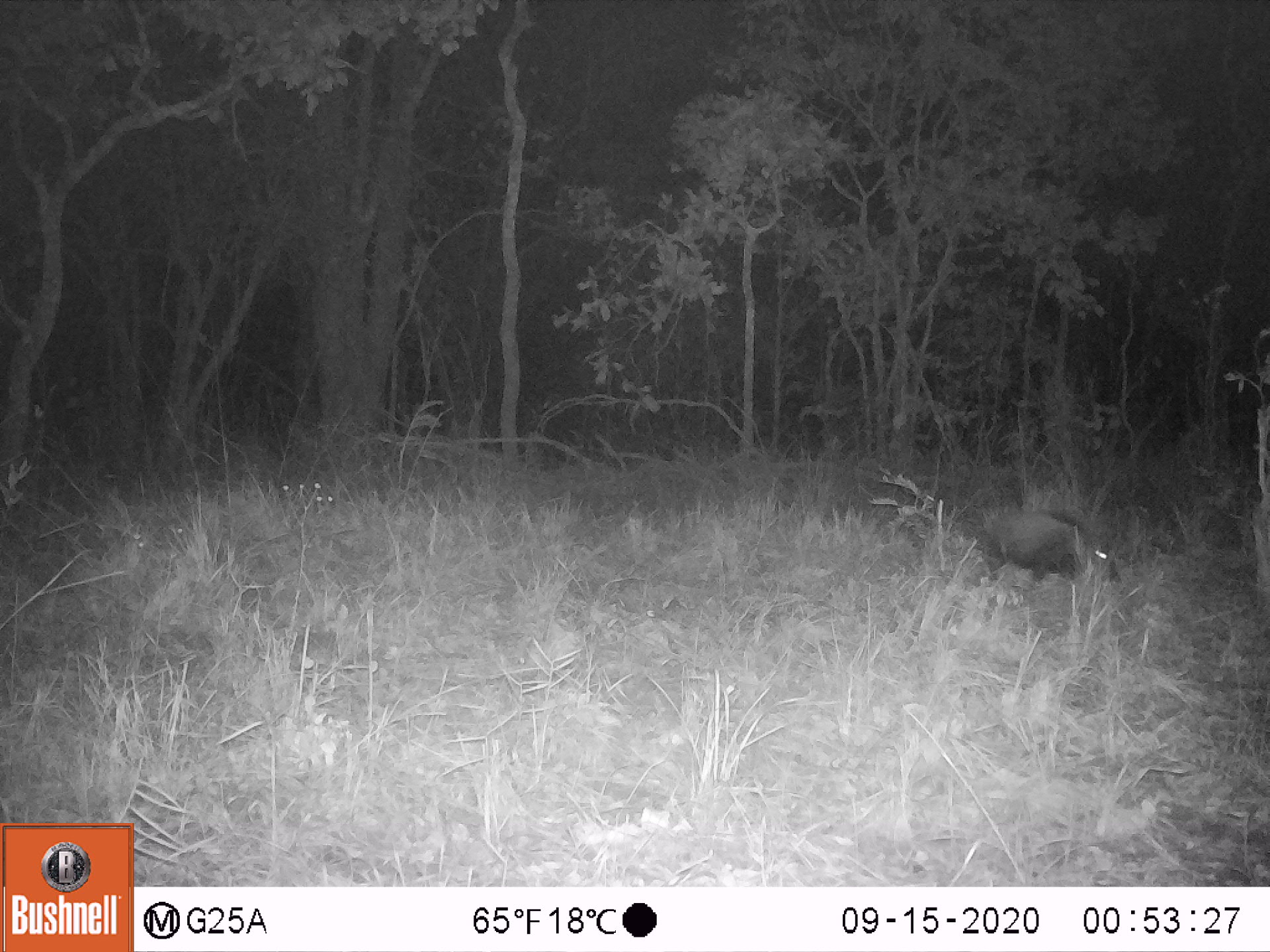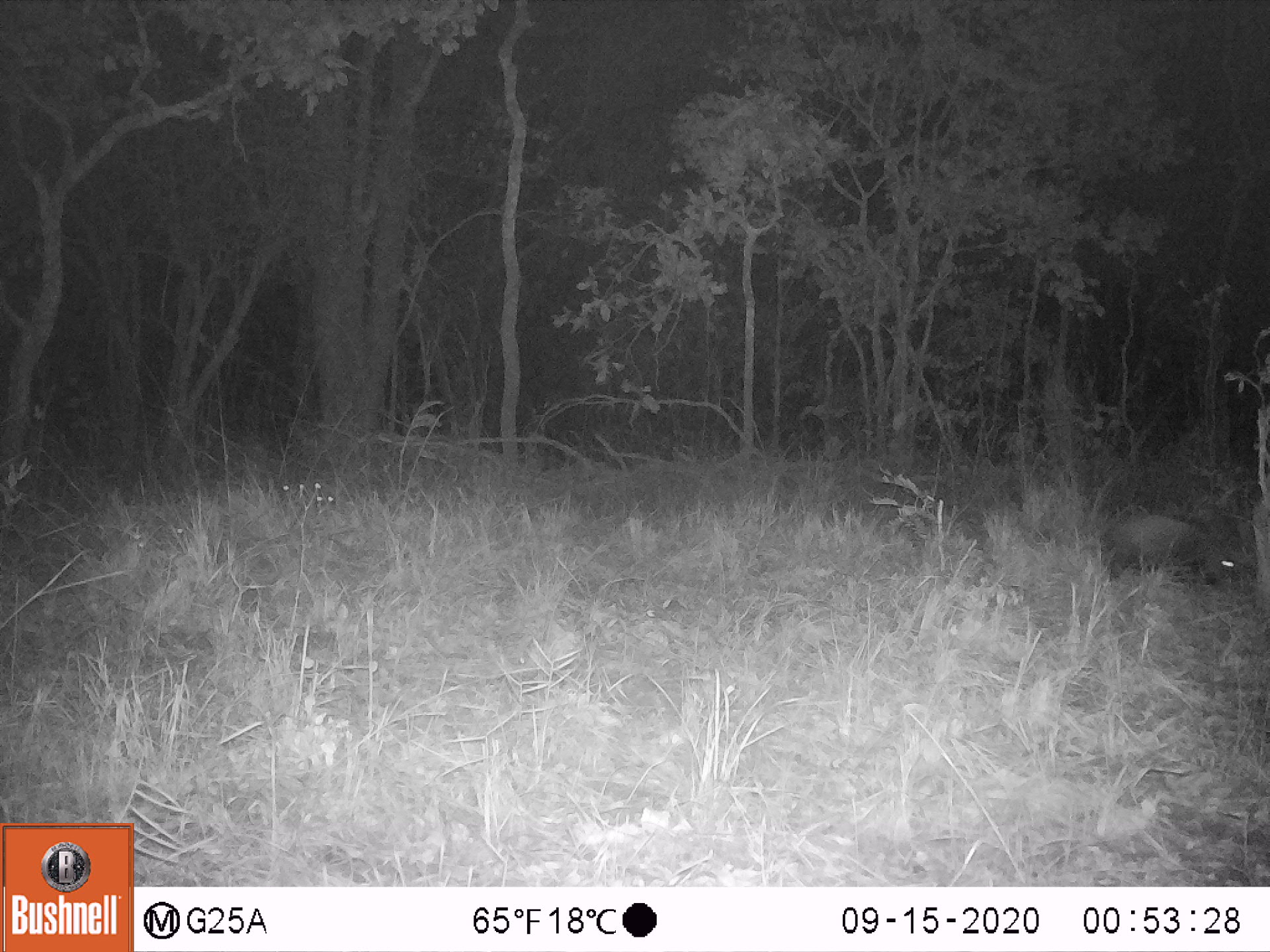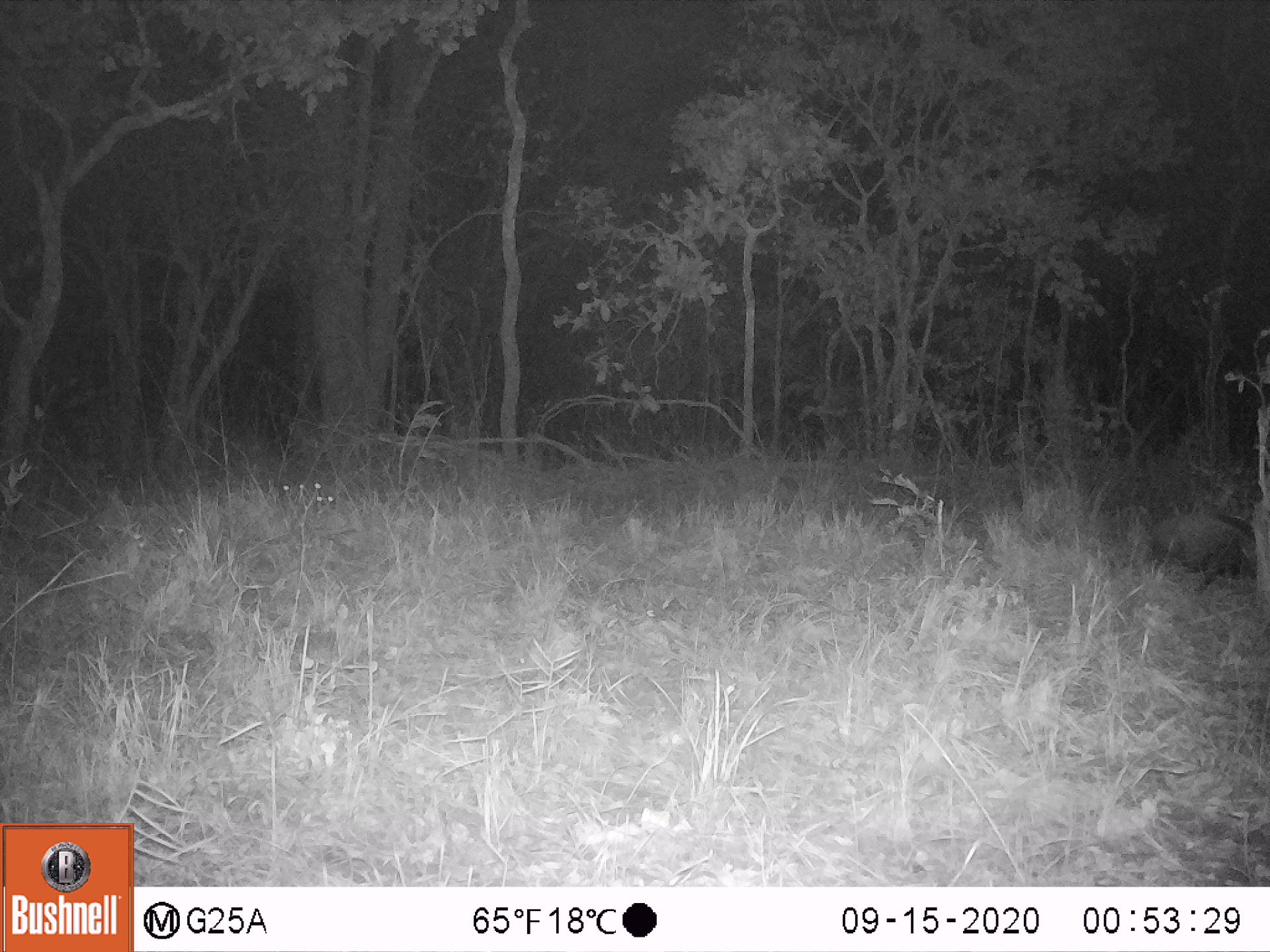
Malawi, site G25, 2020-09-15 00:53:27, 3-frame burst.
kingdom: Animalia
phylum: Chordata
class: Mammalia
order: Artiodactyla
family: Suidae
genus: Potamochoerus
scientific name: Potamochoerus larvatus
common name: bushpig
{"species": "bushpig (Potamochoerus larvatus)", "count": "1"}